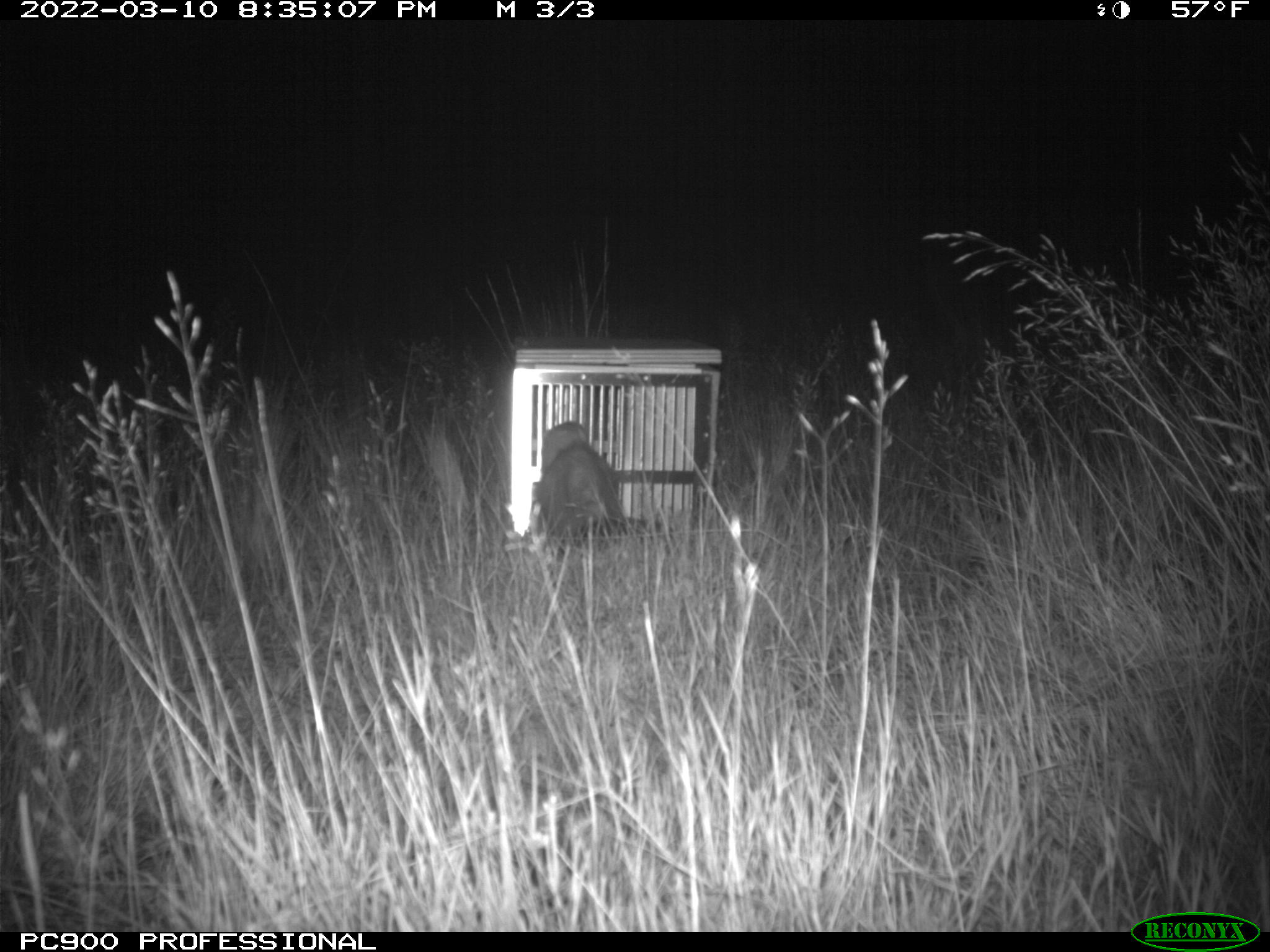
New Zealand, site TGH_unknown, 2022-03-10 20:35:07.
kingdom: Animalia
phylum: Chordata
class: Mammalia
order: Carnivora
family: Mustelidae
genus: Mustela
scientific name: Mustela furo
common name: ferret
Ferret (Mustela furo).